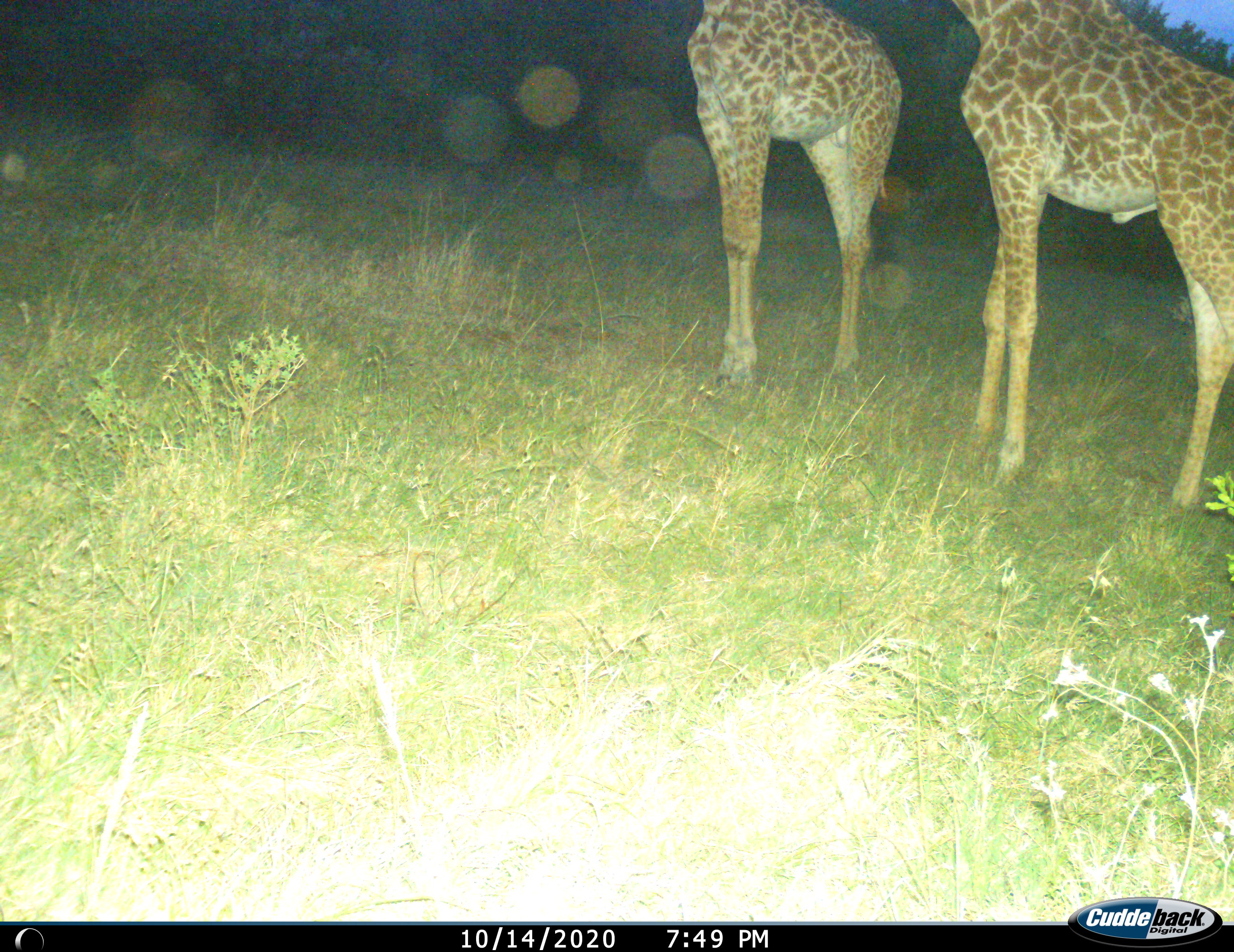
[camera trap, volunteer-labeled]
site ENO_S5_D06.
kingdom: Animalia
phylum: Chordata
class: Mammalia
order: Artiodactyla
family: Giraffidae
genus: Giraffa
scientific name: Giraffa camelopardalis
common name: giraffe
Giraffe (Giraffa camelopardalis), count 2. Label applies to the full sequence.